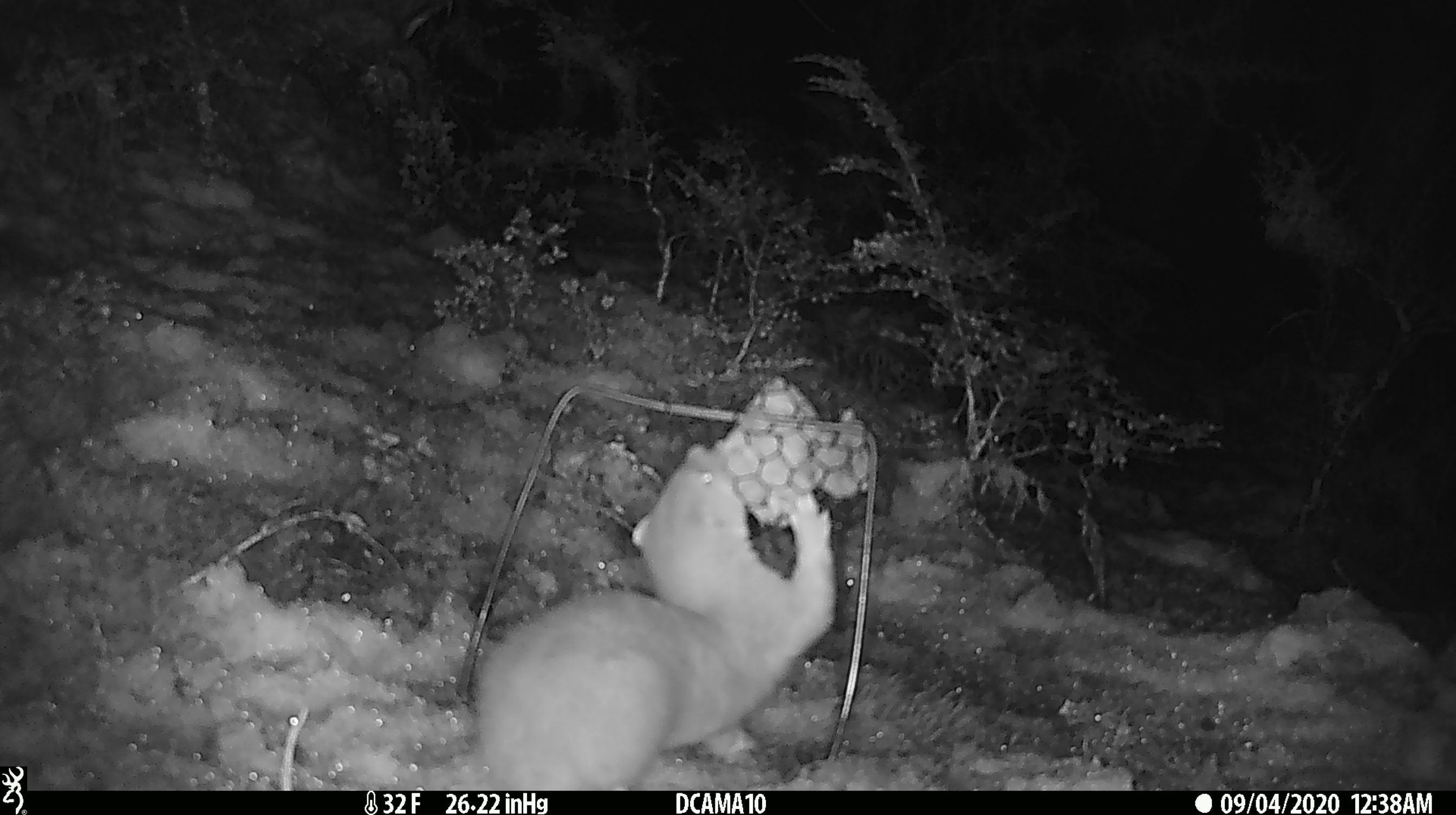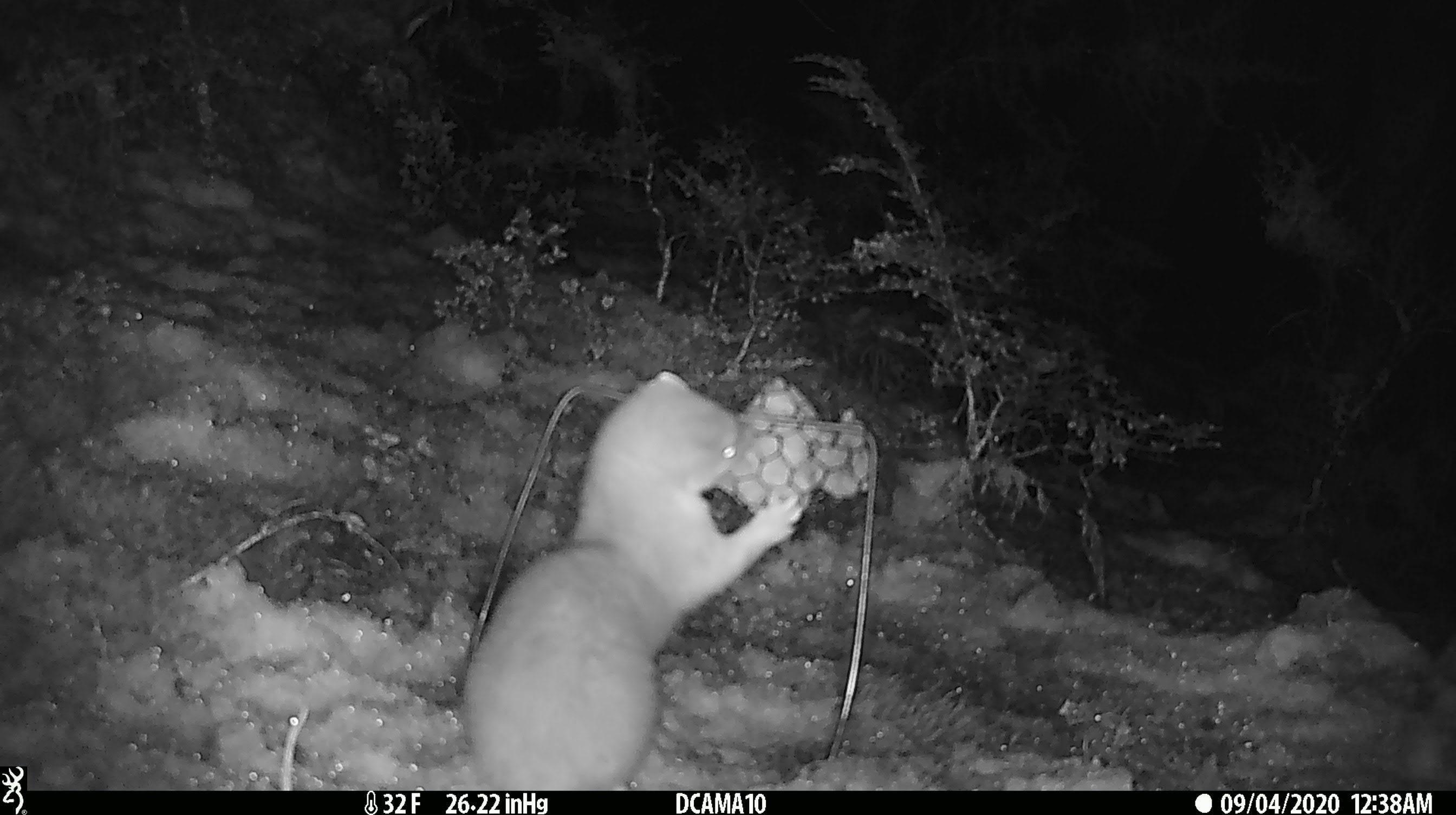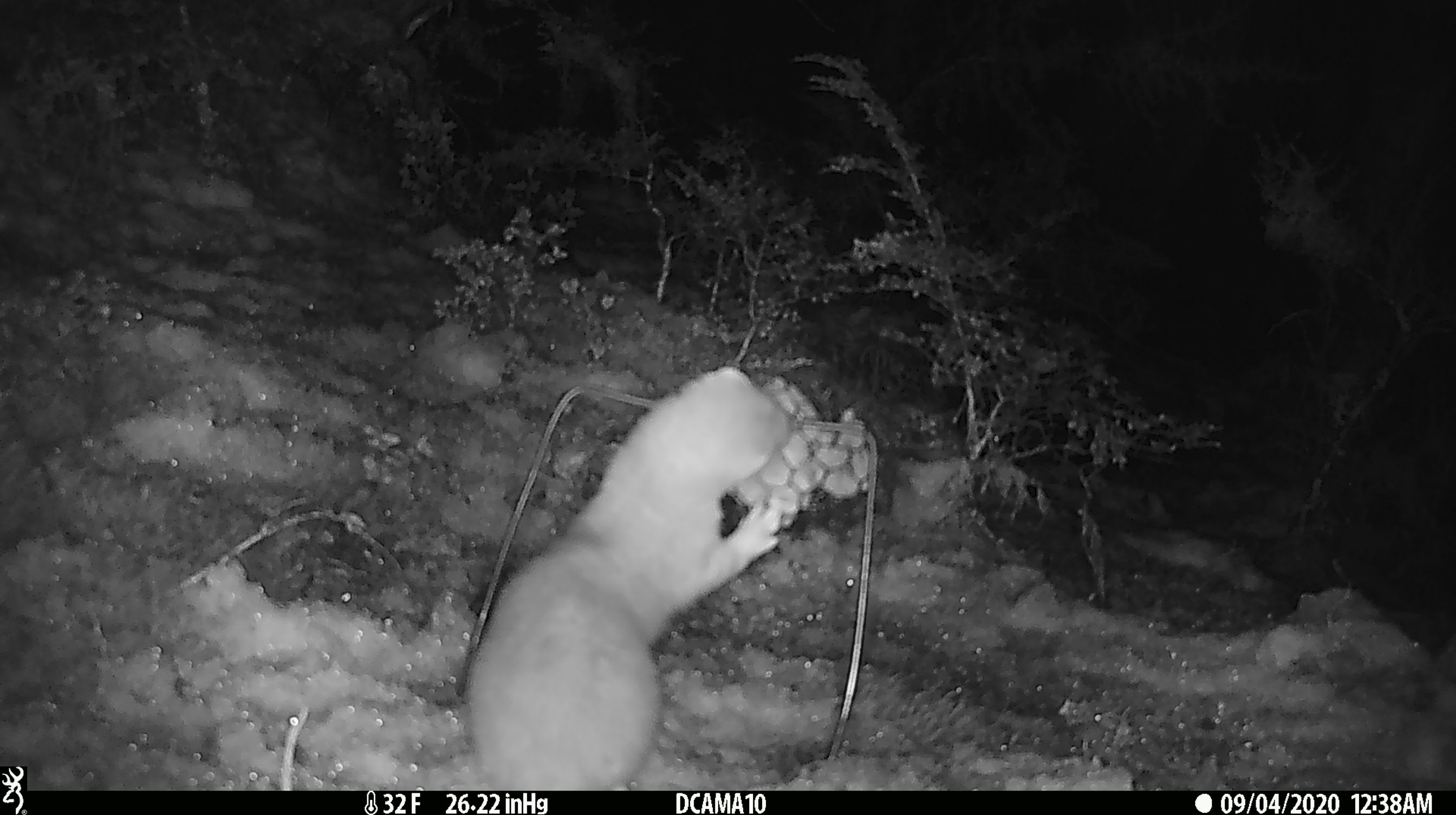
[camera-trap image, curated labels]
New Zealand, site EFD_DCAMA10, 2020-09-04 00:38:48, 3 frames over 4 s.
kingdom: Animalia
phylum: Chordata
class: Mammalia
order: Carnivora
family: Mustelidae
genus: Mustela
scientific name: Mustela erminea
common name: stoat